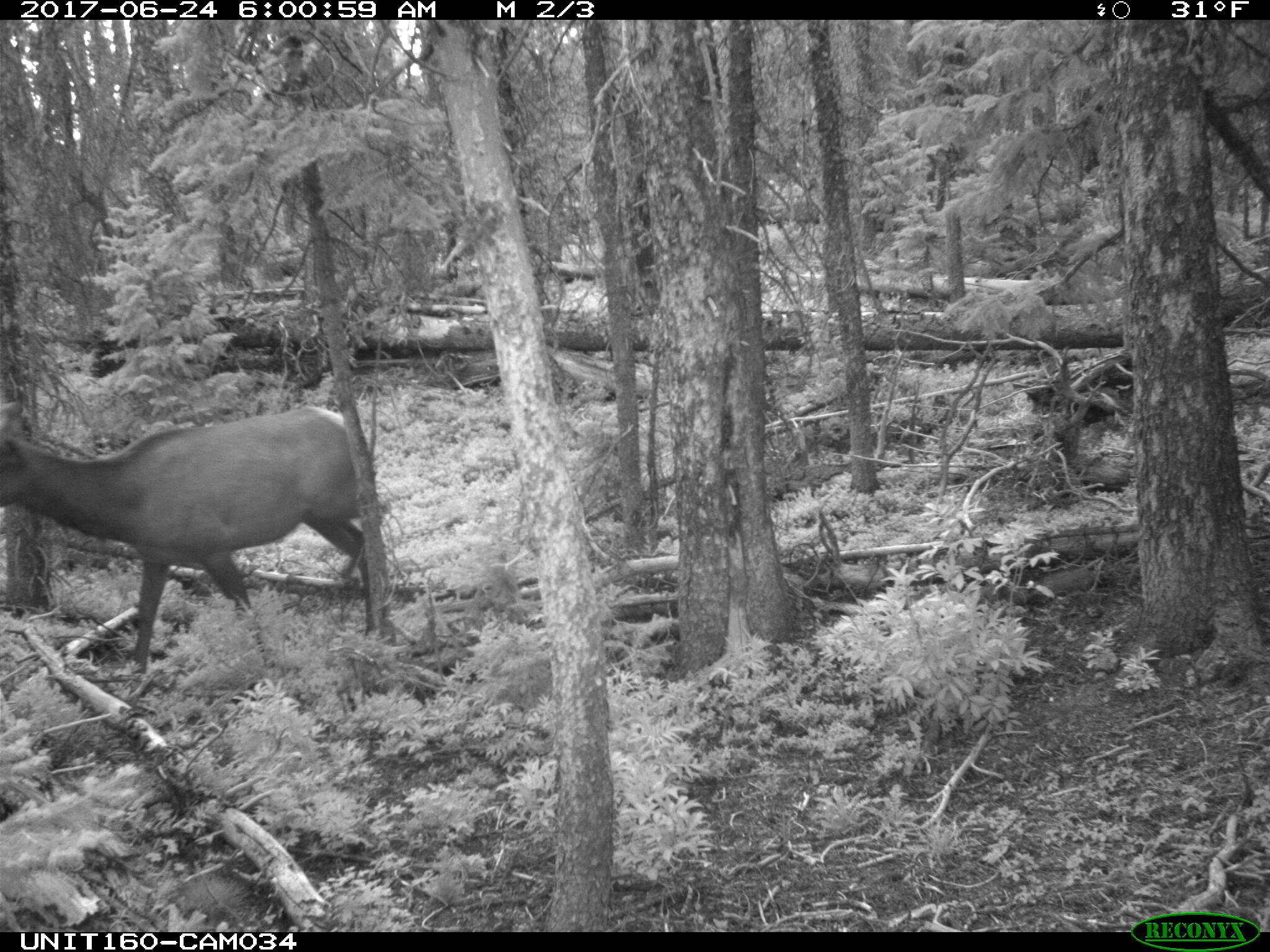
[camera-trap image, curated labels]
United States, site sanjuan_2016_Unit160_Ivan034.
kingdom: Animalia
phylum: Chordata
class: Mammalia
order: Artiodactyla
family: Cervidae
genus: Cervus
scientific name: Cervus elaphus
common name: red deer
Cervus elaphus (red deer).